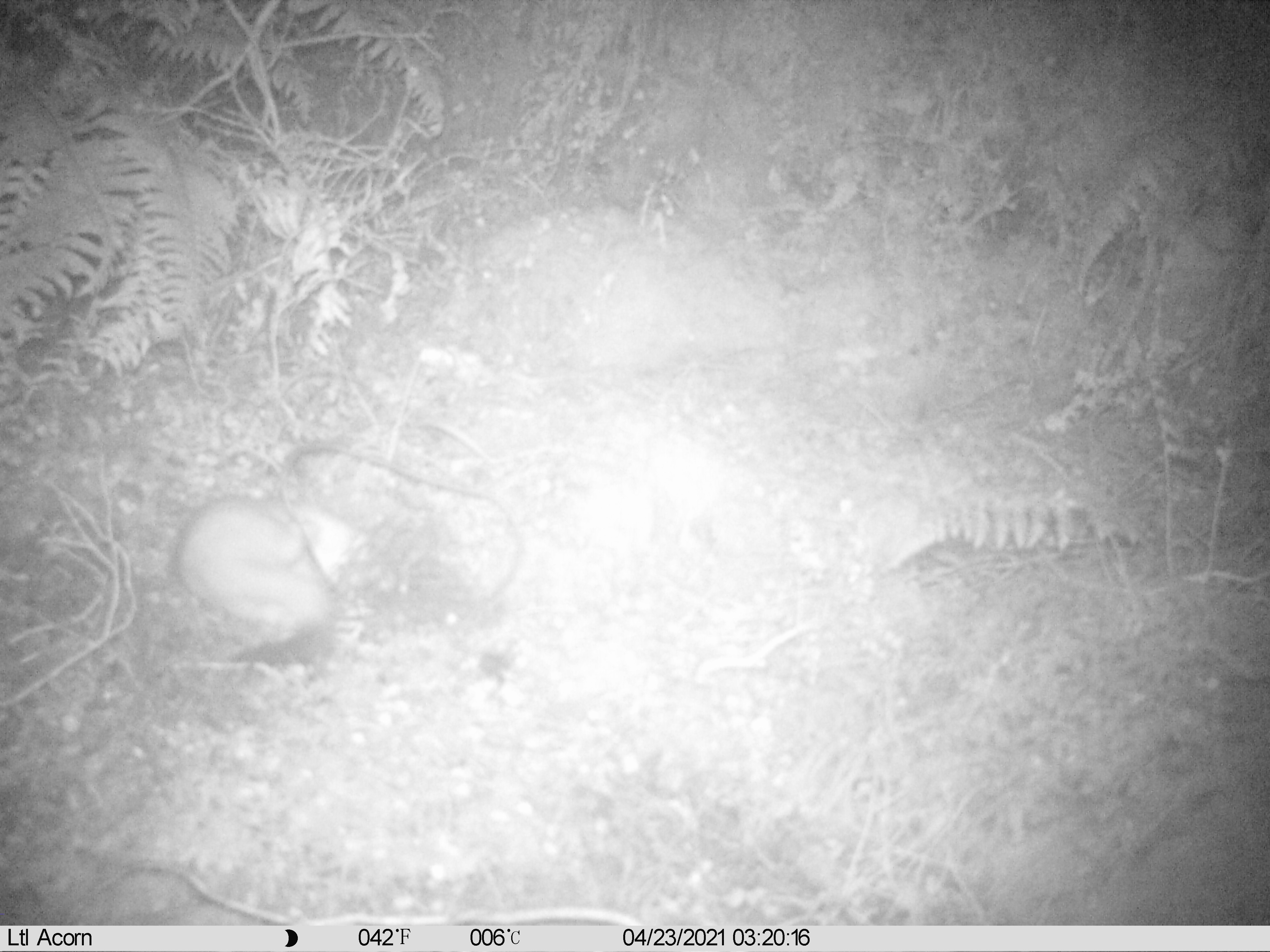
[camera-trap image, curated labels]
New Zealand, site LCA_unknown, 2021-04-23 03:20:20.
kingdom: Animalia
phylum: Chordata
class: Mammalia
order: Carnivora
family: Mustelidae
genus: Mustela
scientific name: Mustela erminea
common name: stoat